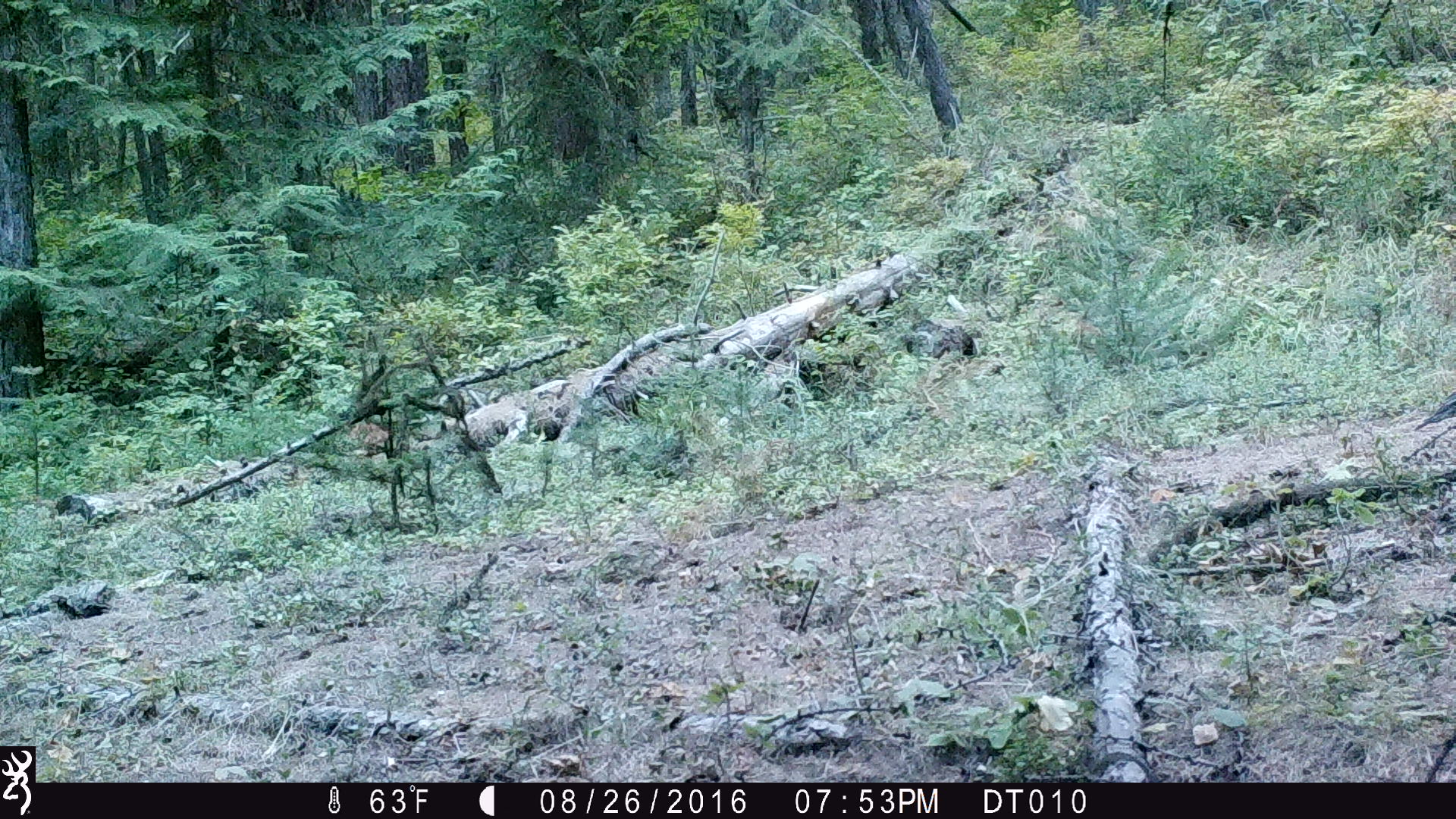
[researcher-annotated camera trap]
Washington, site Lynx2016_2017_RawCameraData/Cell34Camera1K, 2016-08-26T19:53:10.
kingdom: Animalia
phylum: Chordata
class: Aves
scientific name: Aves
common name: birds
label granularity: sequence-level